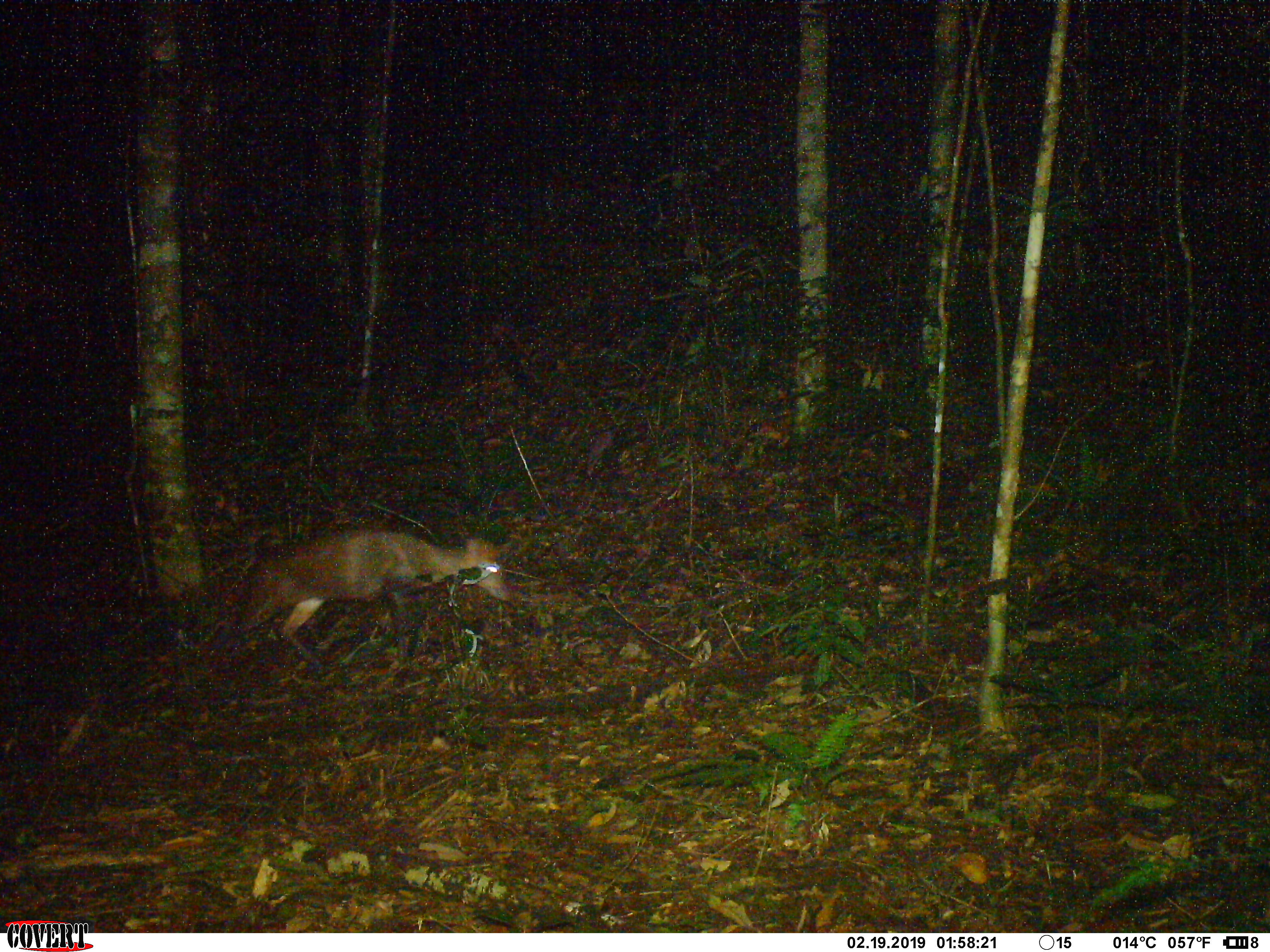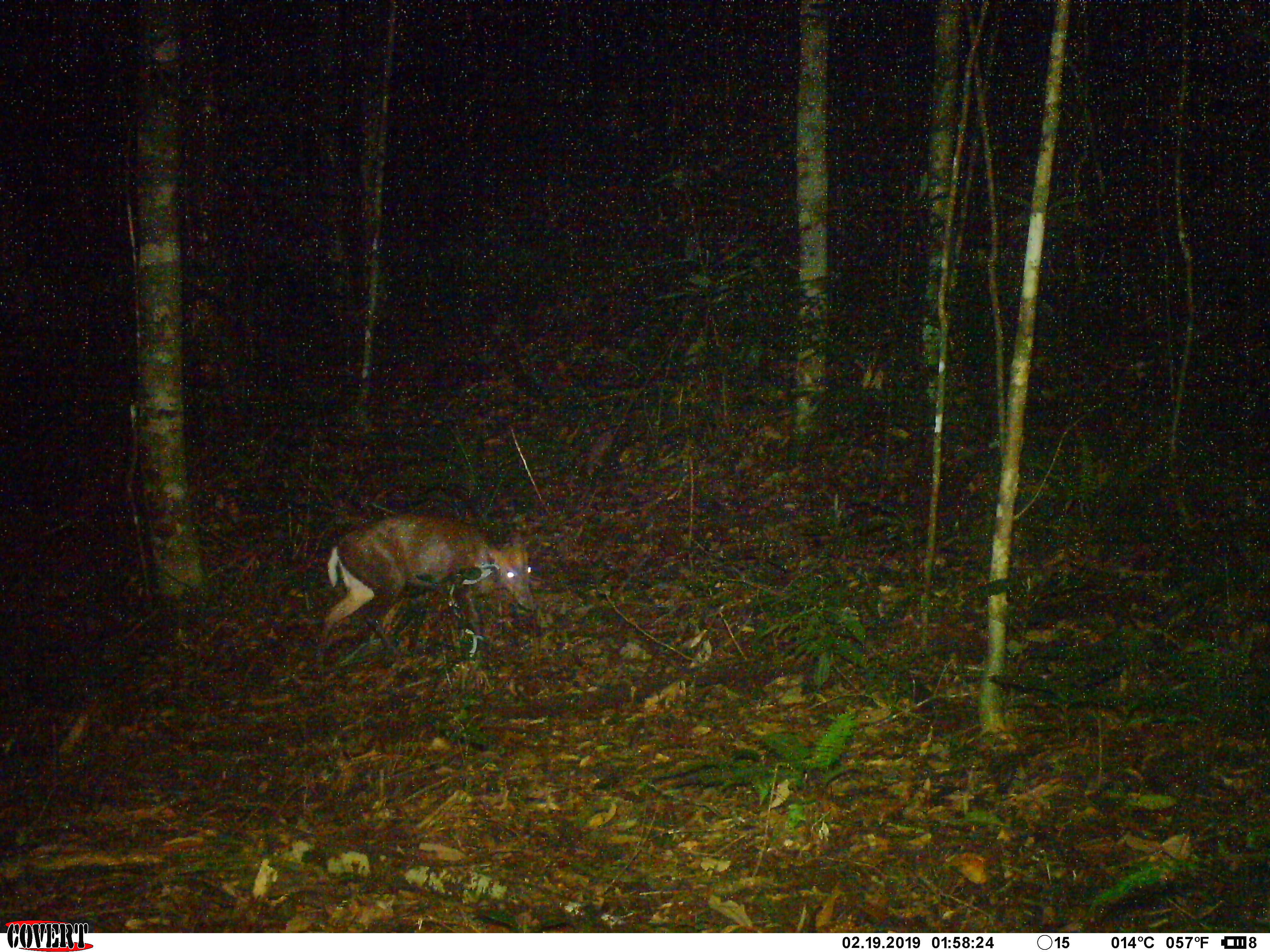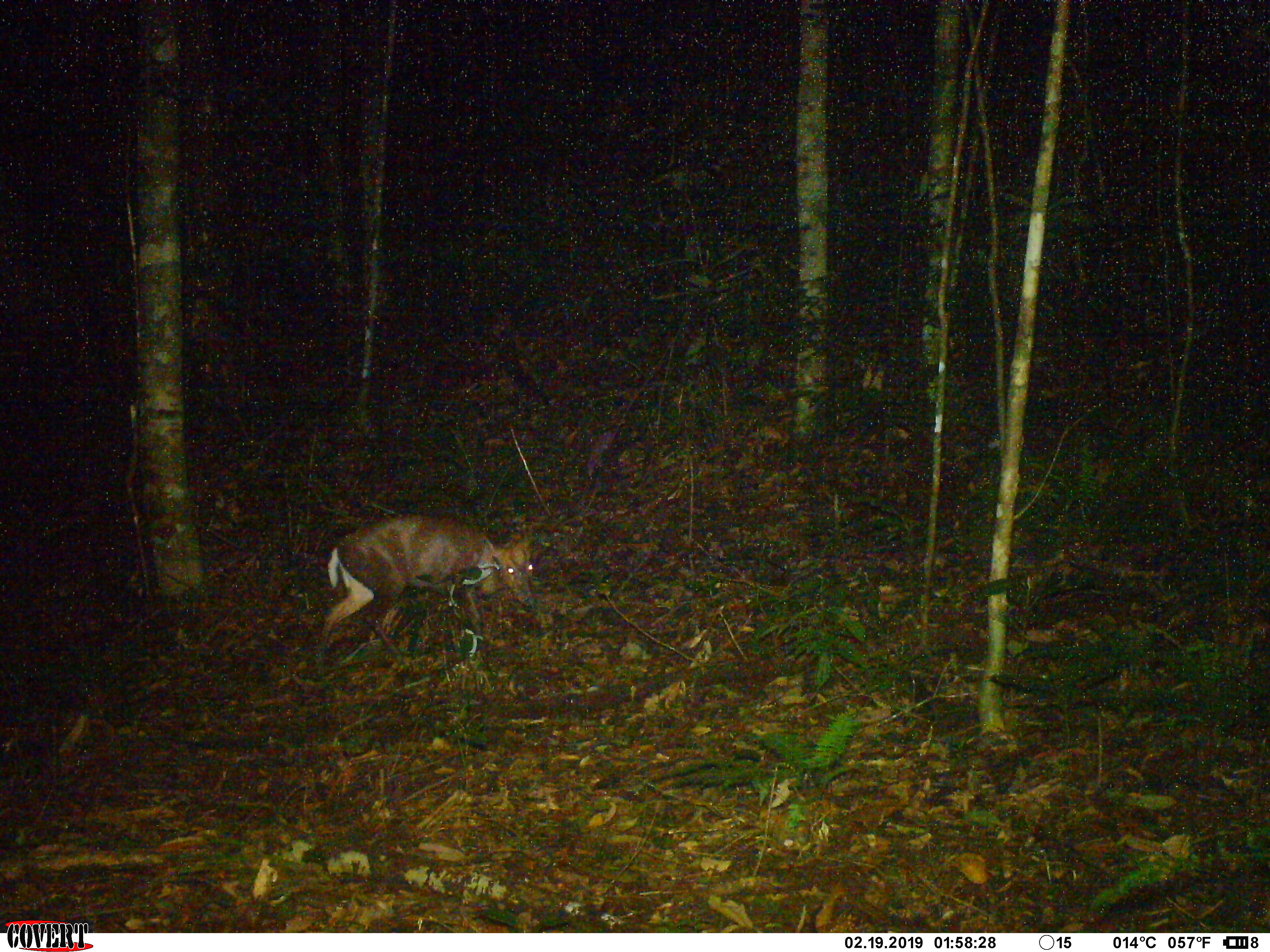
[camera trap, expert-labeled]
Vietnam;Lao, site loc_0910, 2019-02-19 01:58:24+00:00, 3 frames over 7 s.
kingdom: Animalia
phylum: Chordata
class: Mammalia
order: Artiodactyla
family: Cervidae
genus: Muntiacus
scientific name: Muntiacus rooseveltorum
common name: roosevelt's muntjac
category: roosevelts muntjac group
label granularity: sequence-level